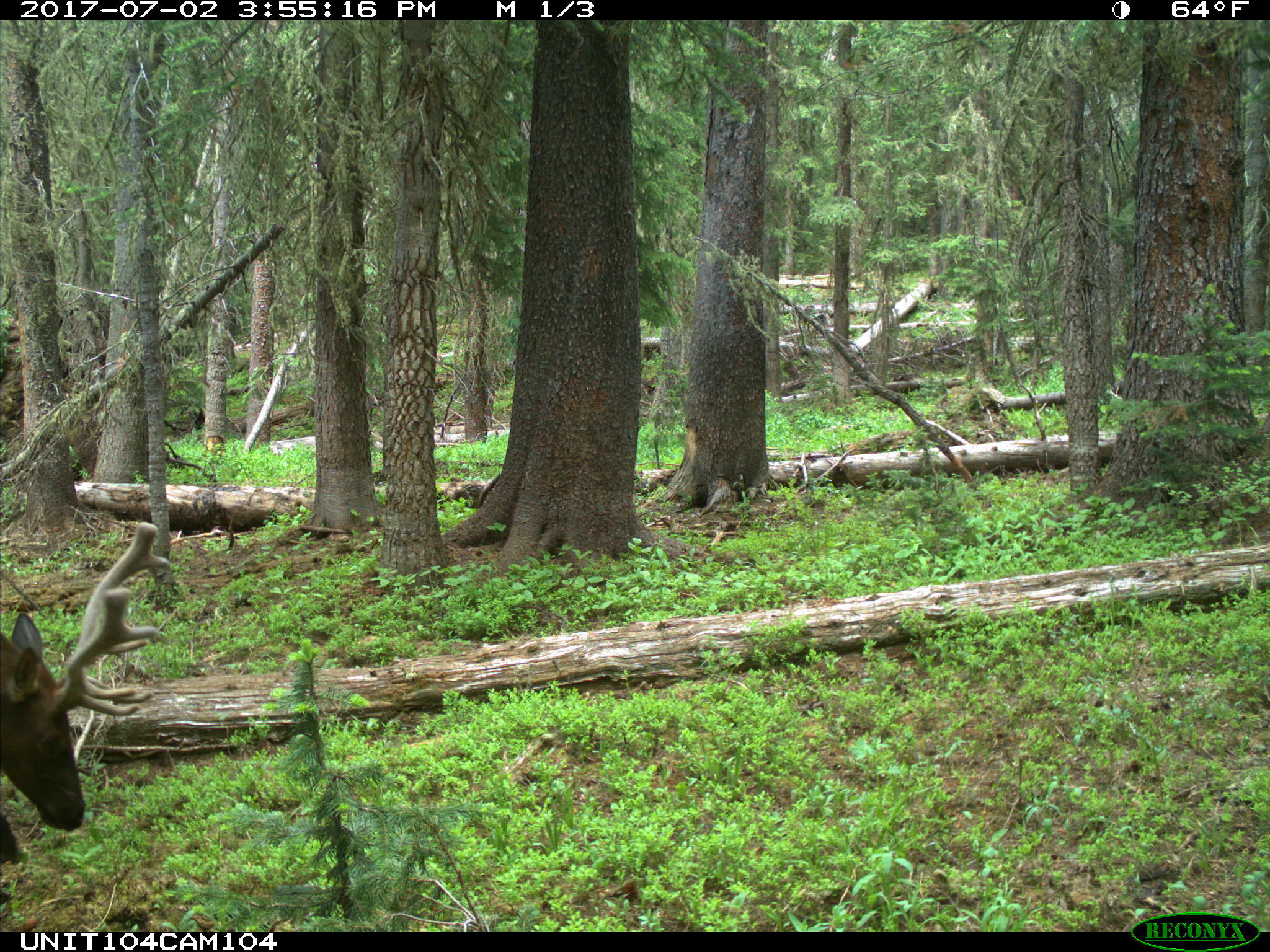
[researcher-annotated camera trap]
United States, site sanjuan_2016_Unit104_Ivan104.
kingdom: Animalia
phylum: Chordata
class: Mammalia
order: Artiodactyla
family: Cervidae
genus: Cervus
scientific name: Cervus elaphus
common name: red deer